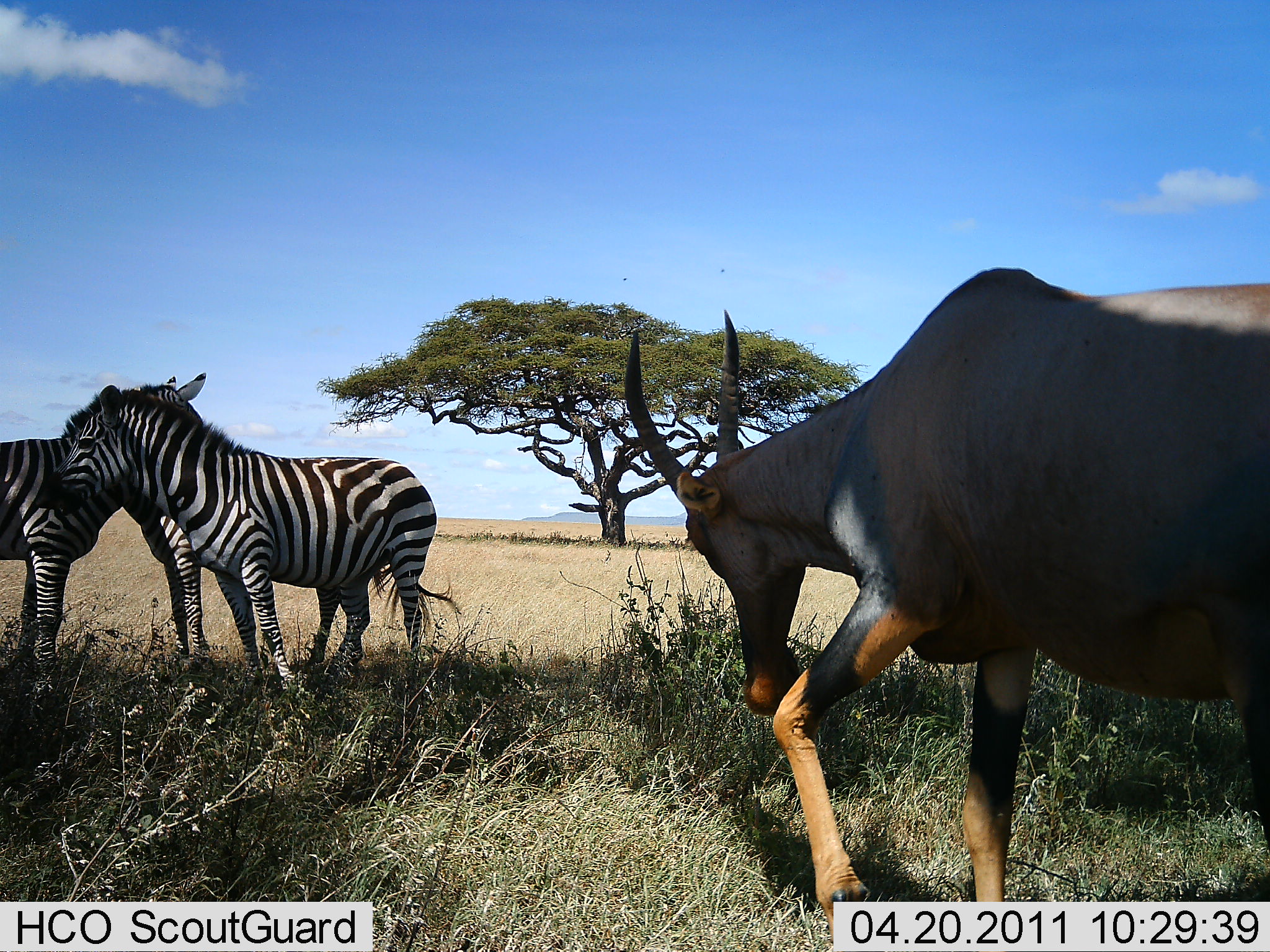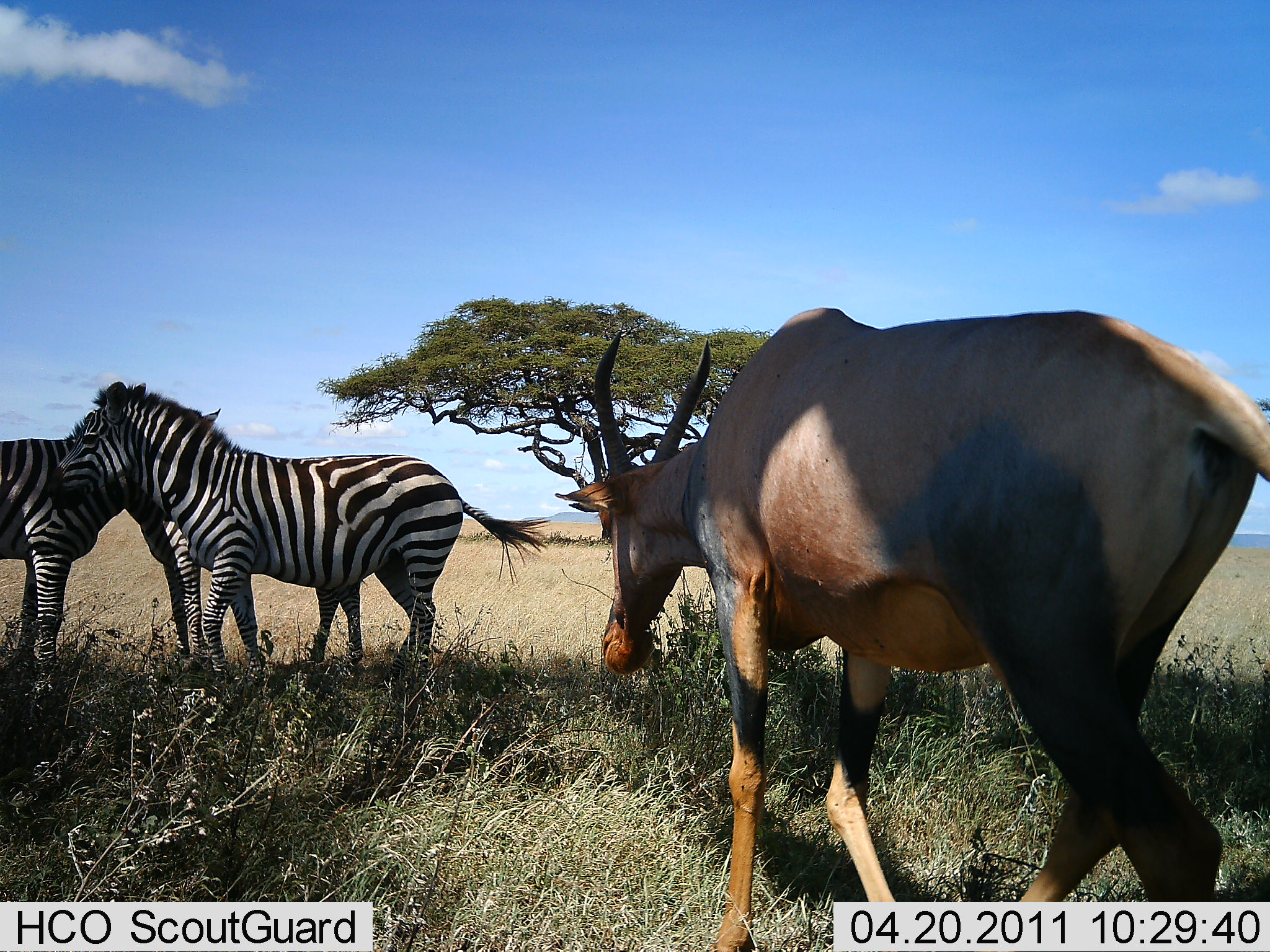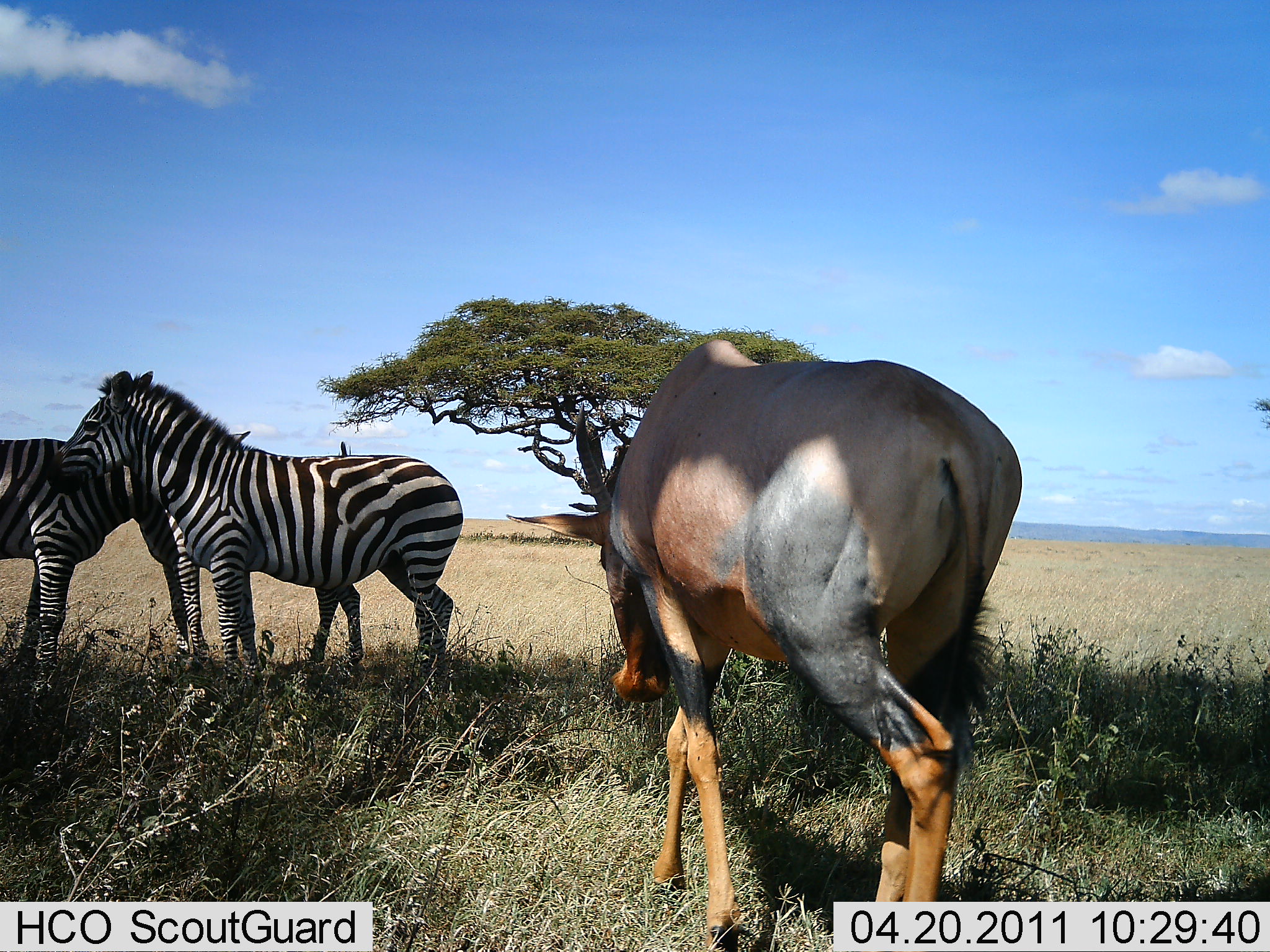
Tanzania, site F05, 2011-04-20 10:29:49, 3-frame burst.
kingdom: Animalia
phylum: Chordata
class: Mammalia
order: Artiodactyla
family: Bovidae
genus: Damaliscus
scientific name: Damaliscus lunatus jimela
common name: topi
Topi (Damaliscus lunatus jimela), count 1. Behavior (volunteer vote fractions): standing 0%, resting 0%, moving 100%, interacting 0%. Young present (vote fraction): 0%. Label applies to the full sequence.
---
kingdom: Animalia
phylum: Chordata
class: Mammalia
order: Perissodactyla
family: Equidae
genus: Equus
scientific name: Equus quagga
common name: plains zebra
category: zebra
Zebra (plains zebra) (Equus quagga), count 2. Behavior (volunteer vote fractions): standing 85%, resting 8%, moving 0%, interacting 31%. Young present (vote fraction): 8%. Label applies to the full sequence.